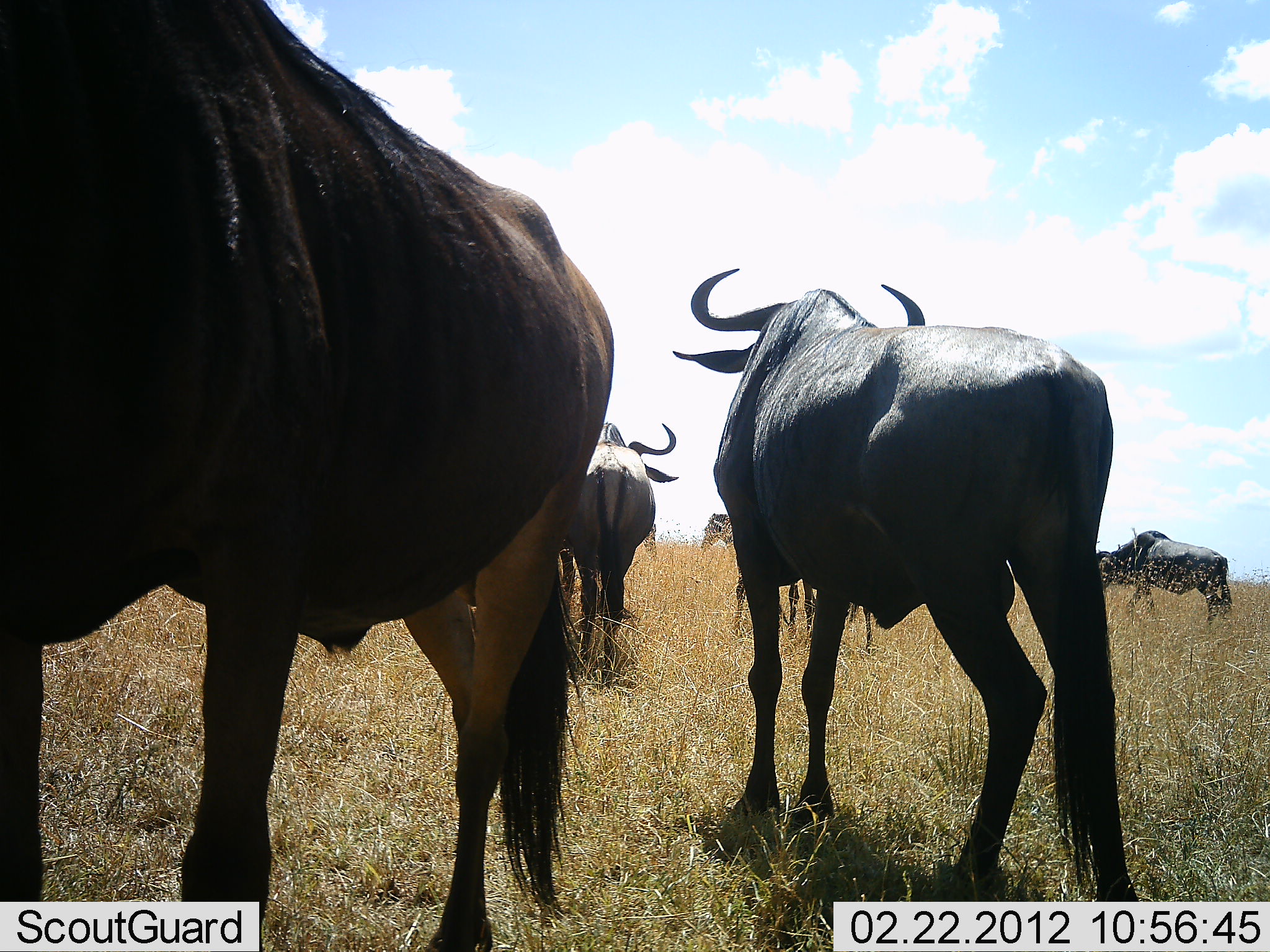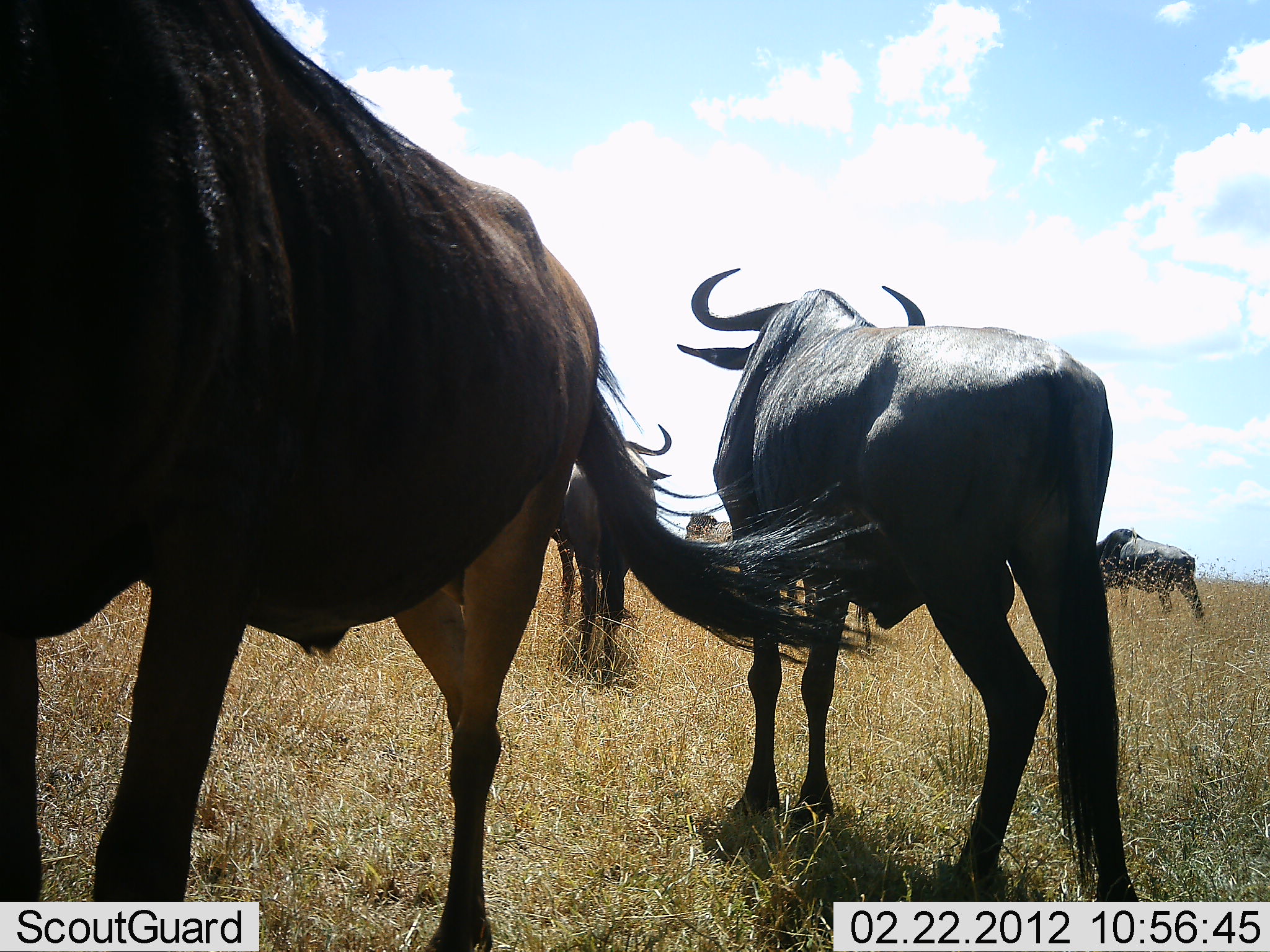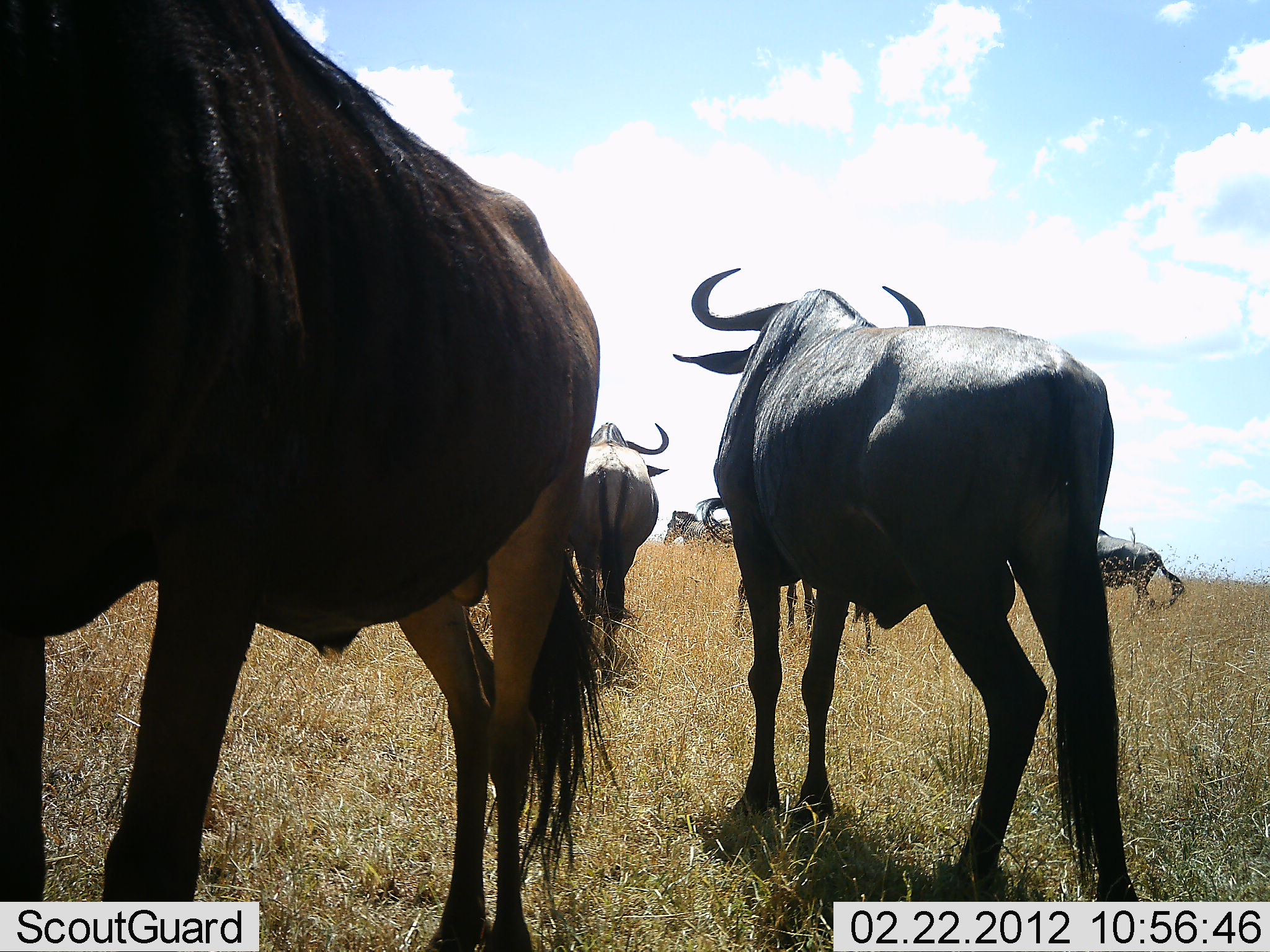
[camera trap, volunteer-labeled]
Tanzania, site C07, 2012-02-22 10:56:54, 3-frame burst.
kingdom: Animalia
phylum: Chordata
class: Mammalia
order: Artiodactyla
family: Bovidae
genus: Connochaetes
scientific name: Connochaetes taurinus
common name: blue wildebeest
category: wildebeest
Wildebeest (blue wildebeest) (Connochaetes taurinus), count 5. Behavior (volunteer vote fractions): standing 75%, resting 0%, moving 75%, interacting 0%. Young present (vote fraction): 0%. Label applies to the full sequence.